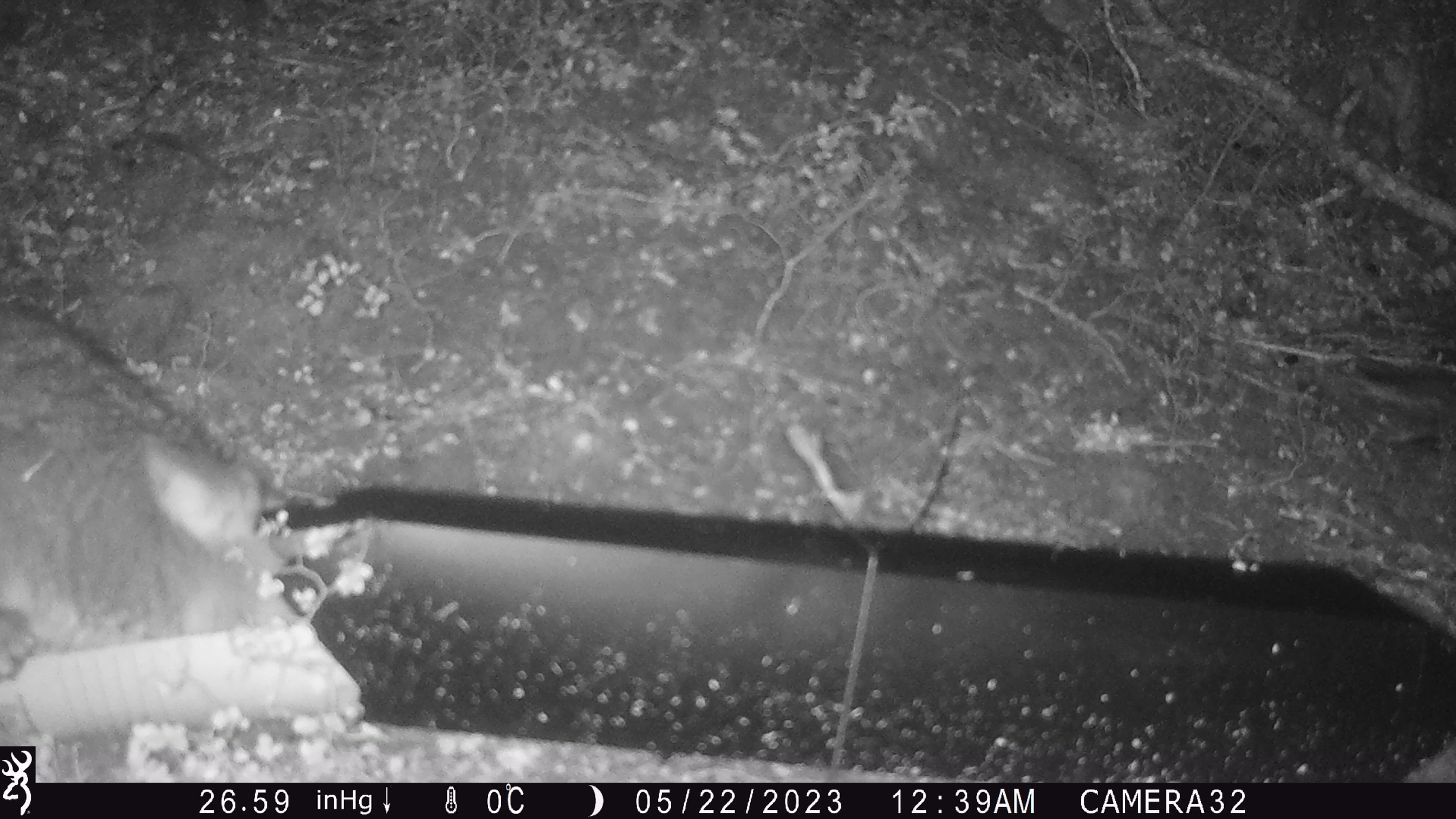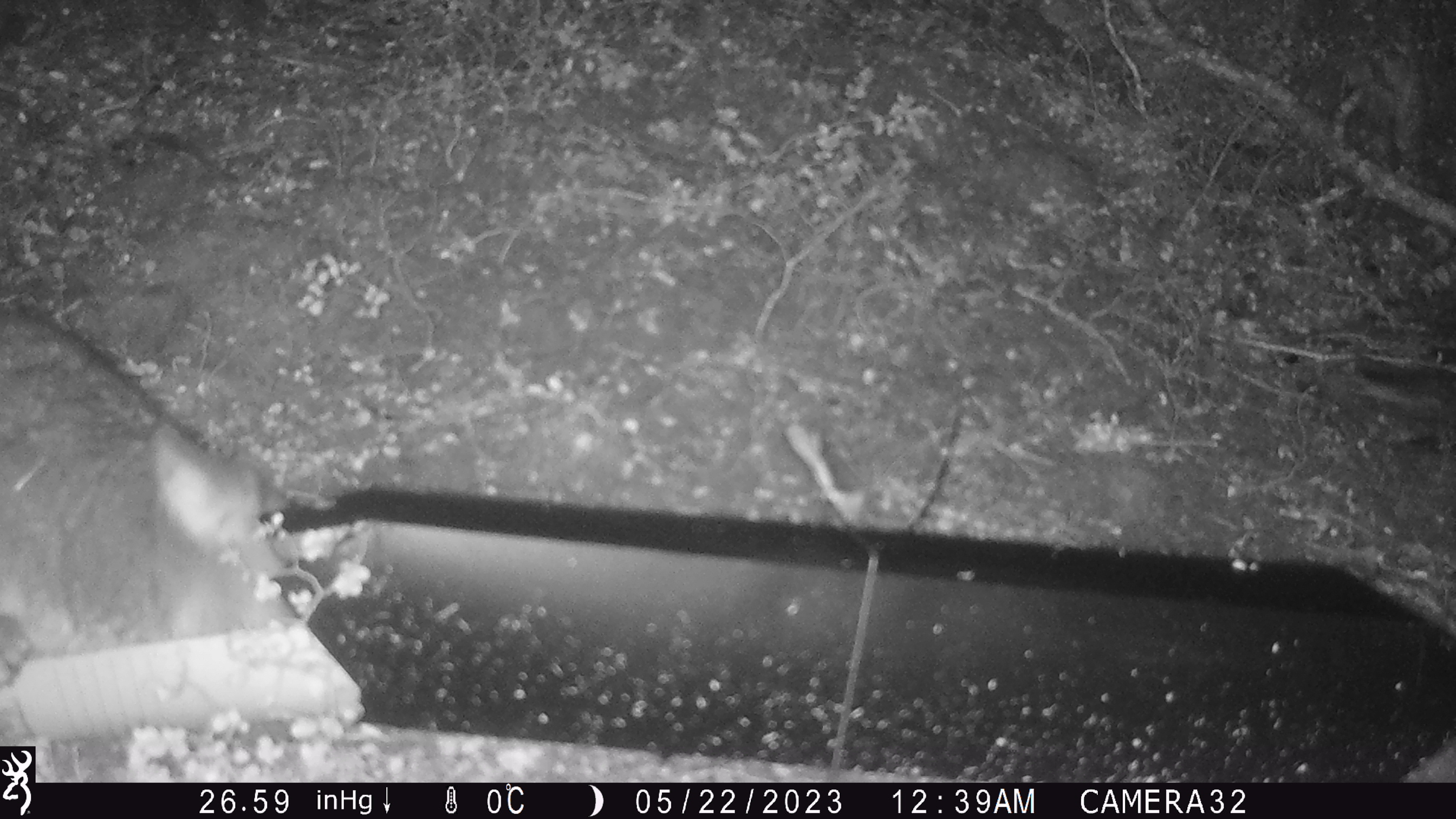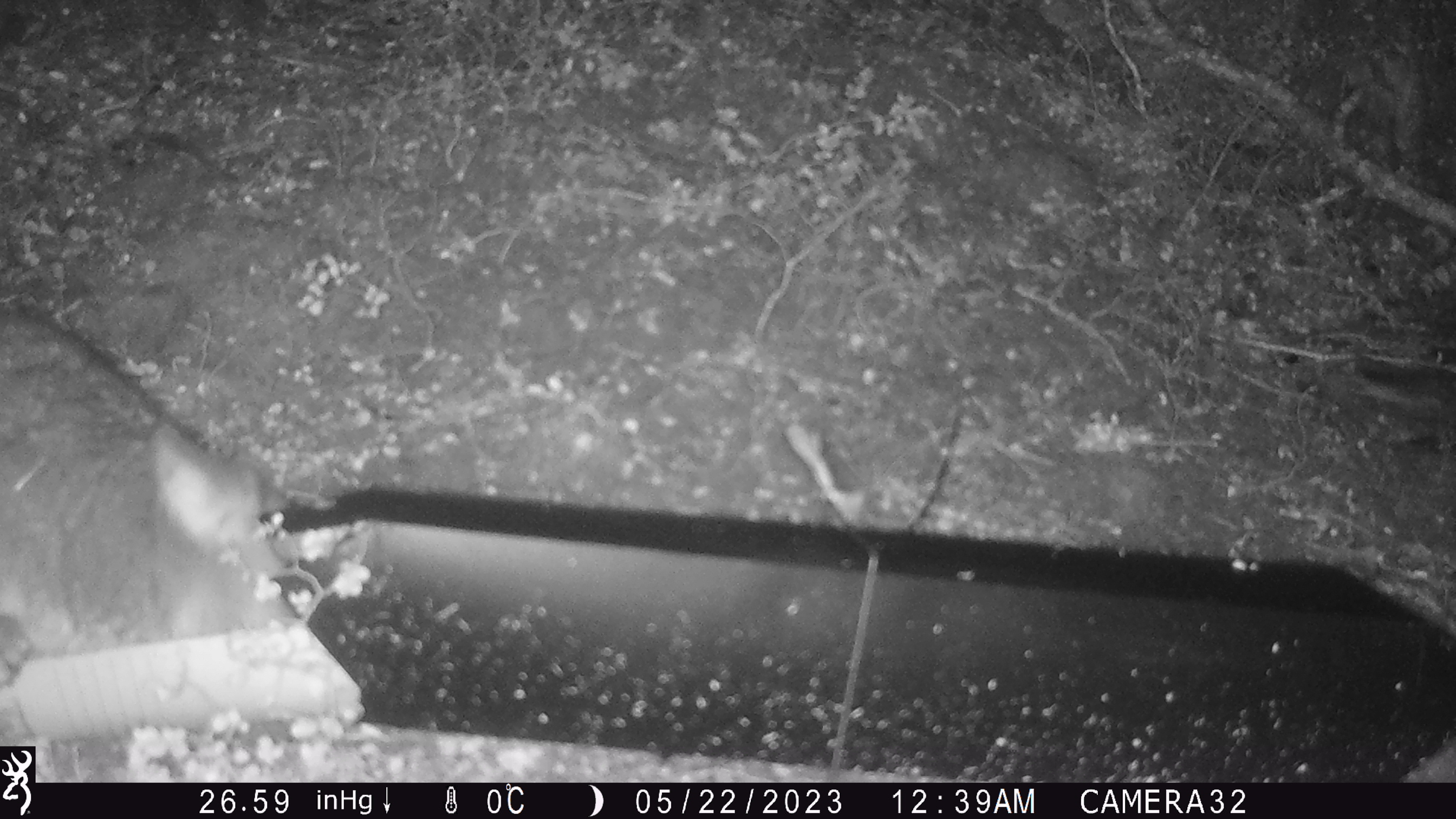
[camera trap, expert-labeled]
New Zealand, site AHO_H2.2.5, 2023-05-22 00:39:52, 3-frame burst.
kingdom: Animalia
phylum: Chordata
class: Mammalia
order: Carnivora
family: Mustelidae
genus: Mustela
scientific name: Mustela erminea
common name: stoat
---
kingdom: Animalia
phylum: Chordata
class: Mammalia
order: Diprotodontia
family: Phalangeridae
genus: Trichosurus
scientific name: Trichosurus vulpecula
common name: common brushtail possum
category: possum